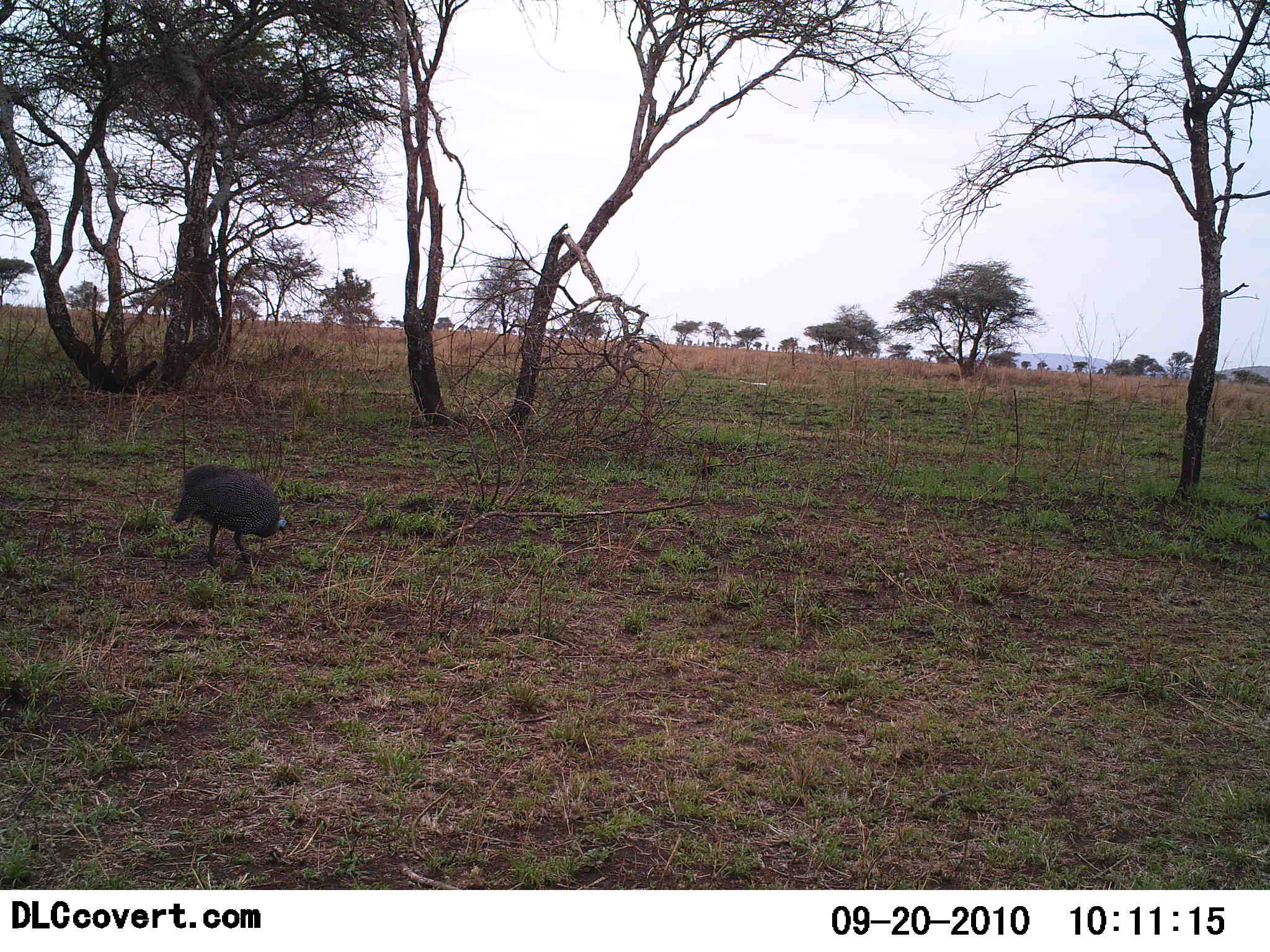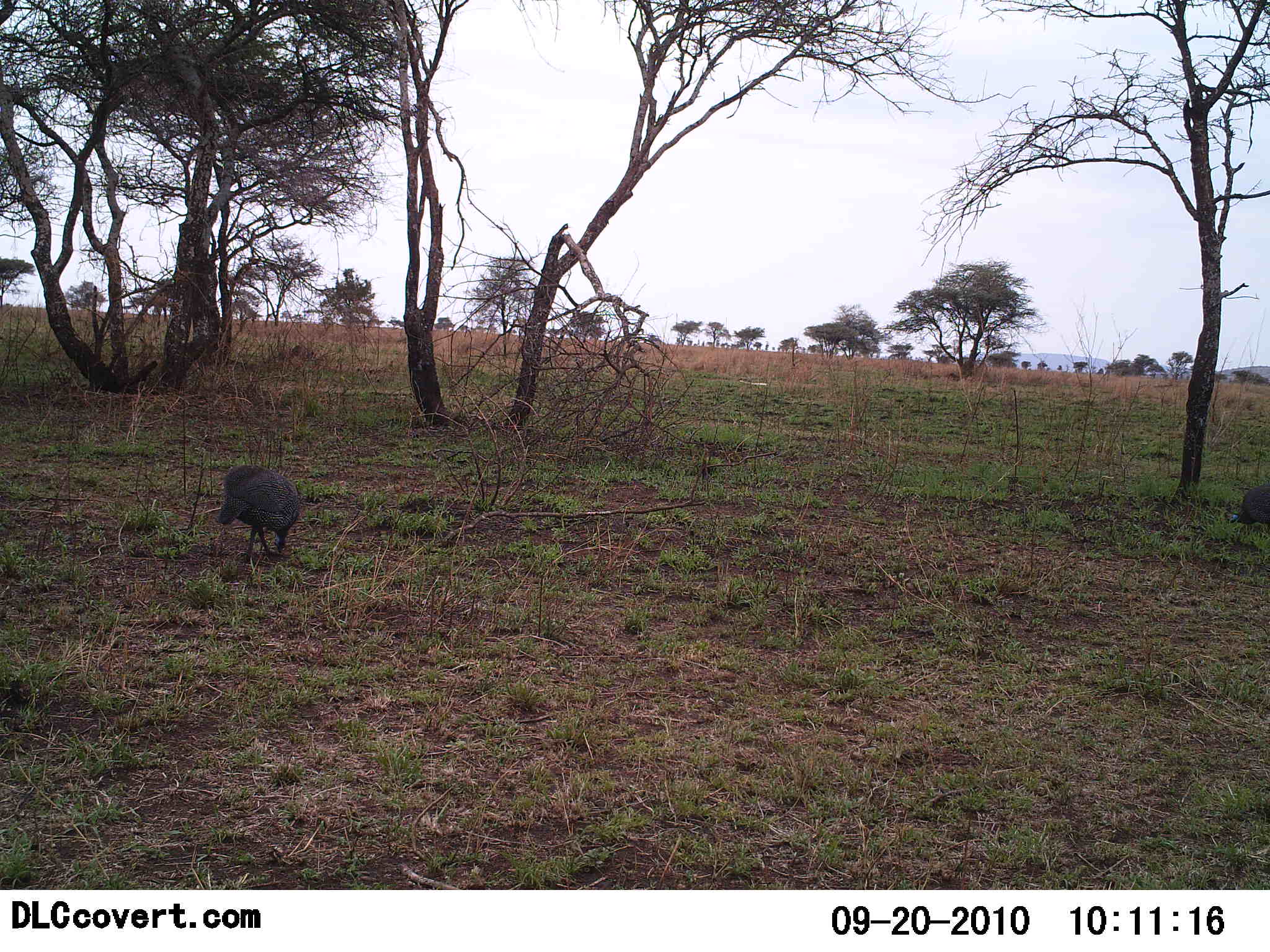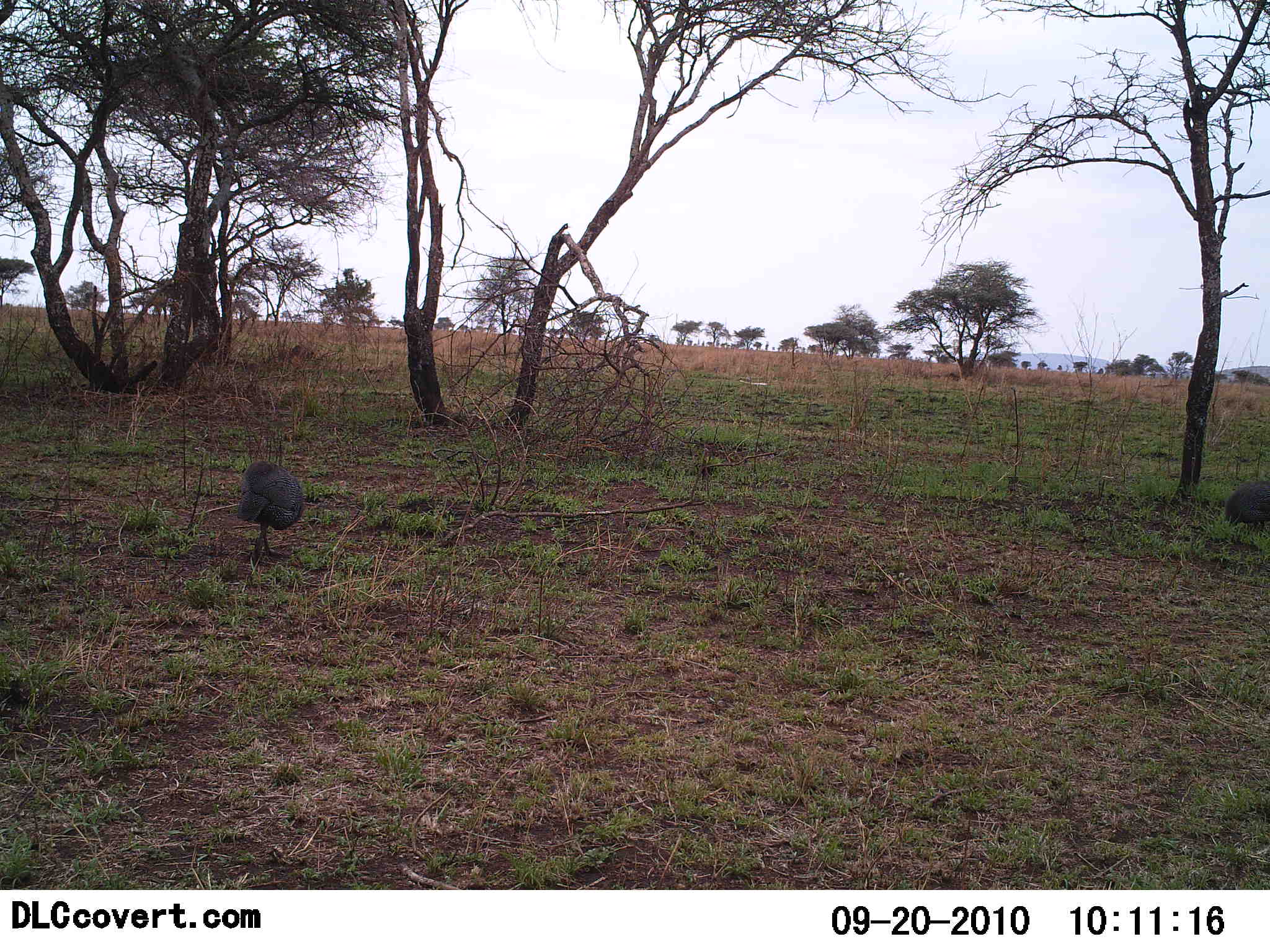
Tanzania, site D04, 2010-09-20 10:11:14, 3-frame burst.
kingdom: Animalia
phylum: Chordata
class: Aves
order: Galliformes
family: Numididae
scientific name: Numididae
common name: guinea fowl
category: guineafowl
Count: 2.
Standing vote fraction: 12%.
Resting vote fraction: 0%.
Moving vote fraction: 41%.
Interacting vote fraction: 0%.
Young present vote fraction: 0%.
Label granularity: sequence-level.